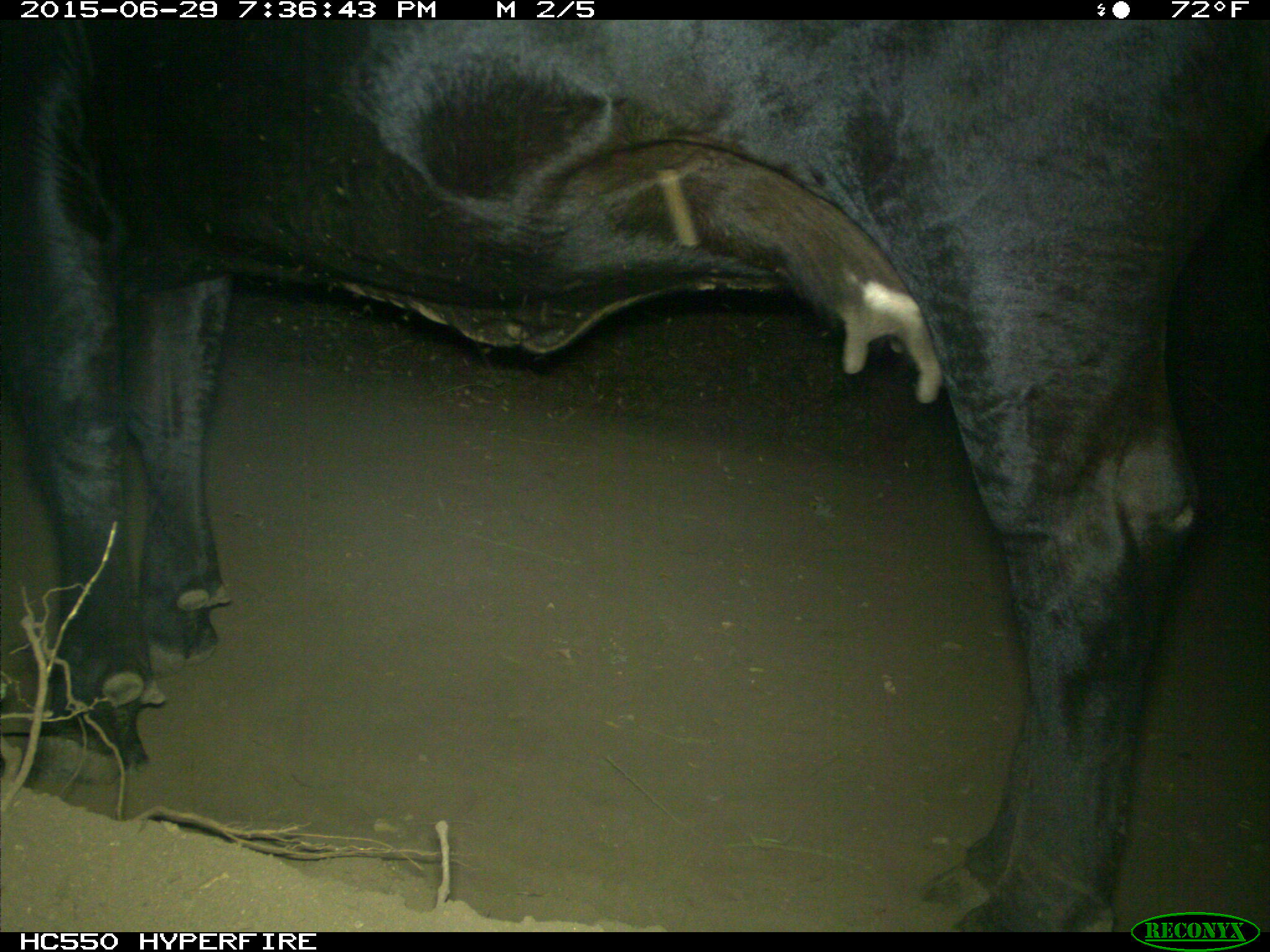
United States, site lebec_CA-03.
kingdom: Animalia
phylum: Chordata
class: Mammalia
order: Artiodactyla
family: Bovidae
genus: Bos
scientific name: Bos taurus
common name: domestic cow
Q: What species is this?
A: Bos taurus (domestic cow).